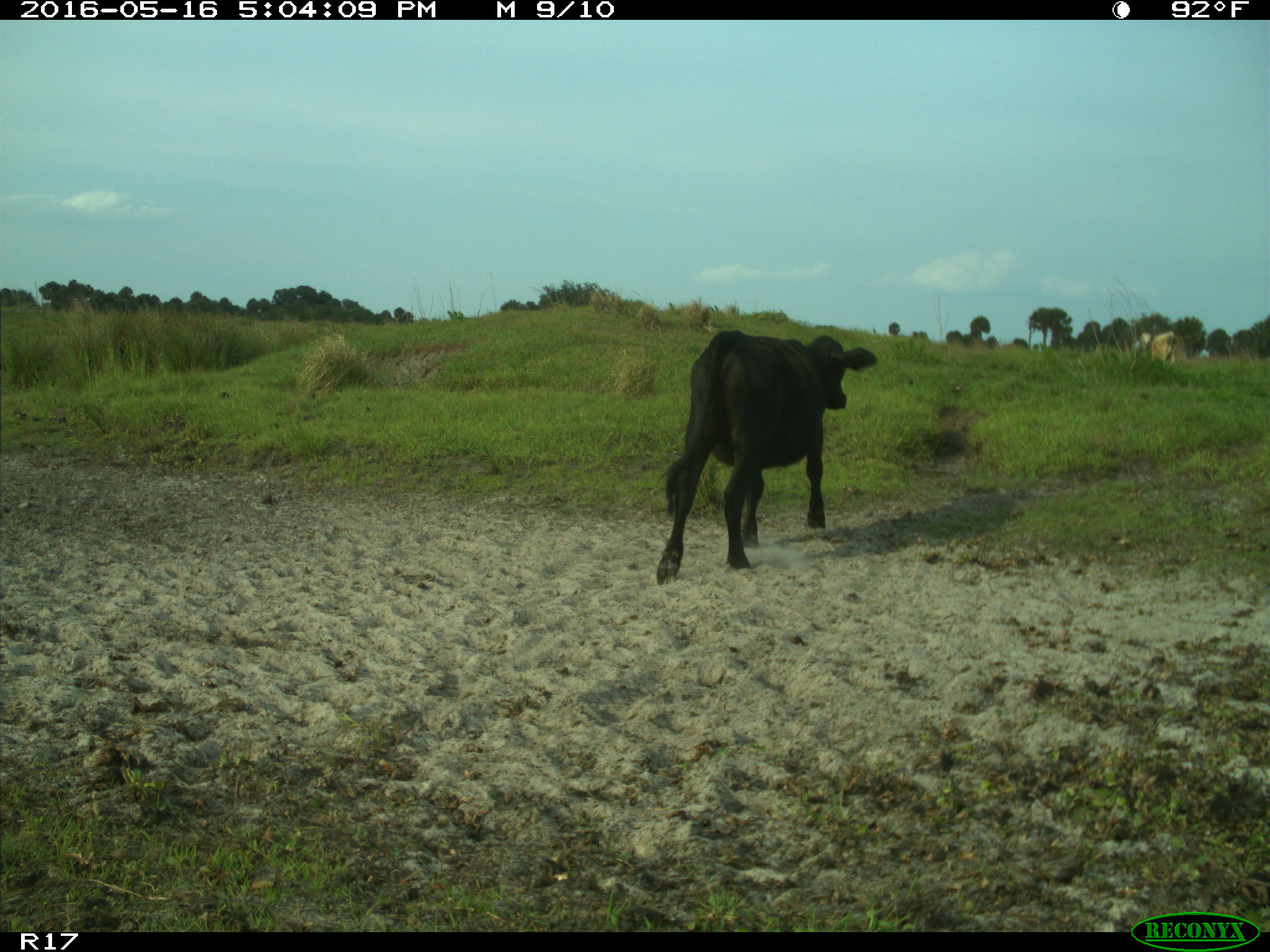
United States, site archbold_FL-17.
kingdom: Animalia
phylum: Chordata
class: Mammalia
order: Artiodactyla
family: Bovidae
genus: Bos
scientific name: Bos taurus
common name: domestic cow